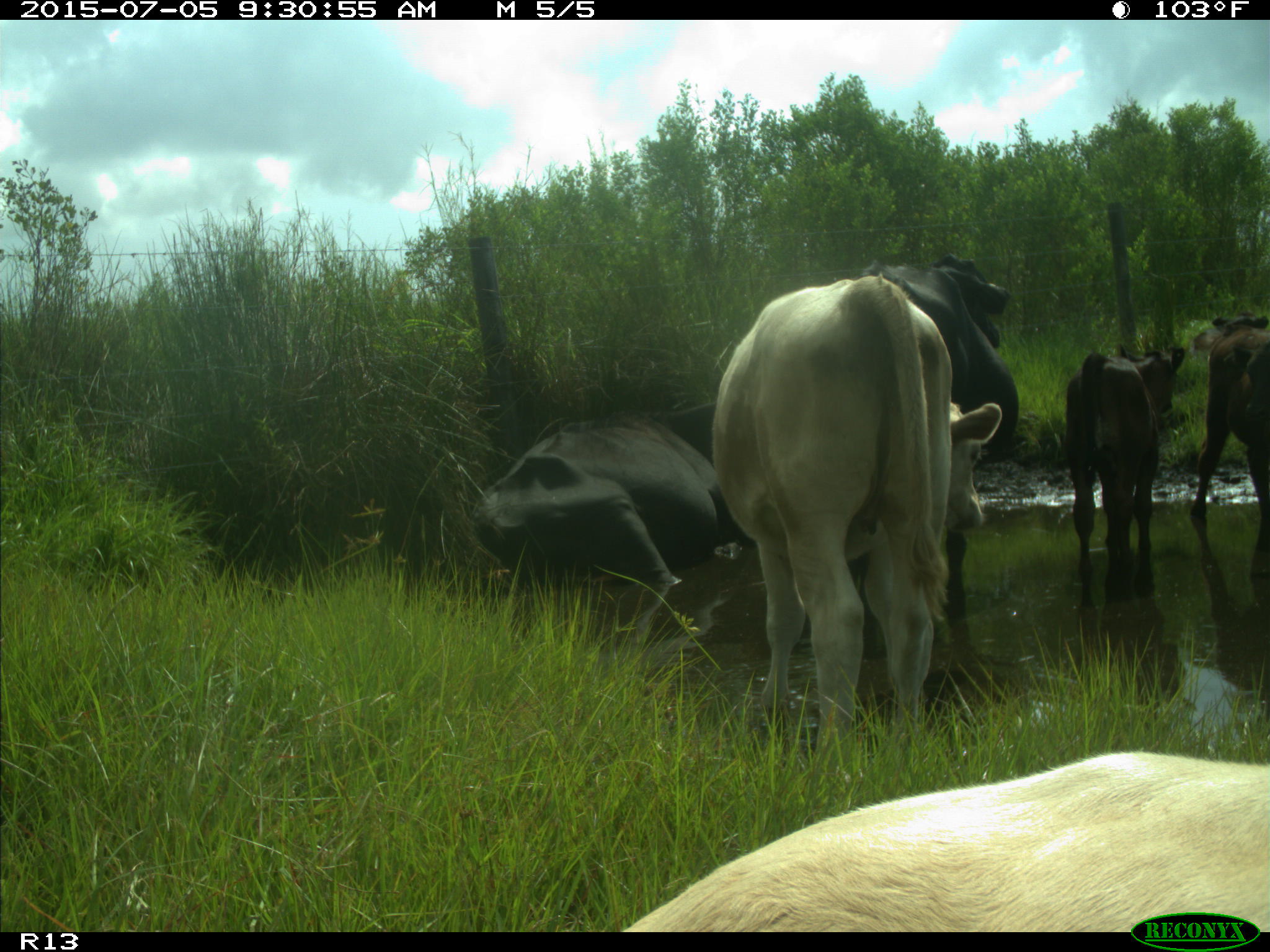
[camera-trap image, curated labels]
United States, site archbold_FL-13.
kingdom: Animalia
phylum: Chordata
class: Mammalia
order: Artiodactyla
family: Bovidae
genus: Bos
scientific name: Bos taurus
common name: domestic cow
Bos taurus (domestic cow).